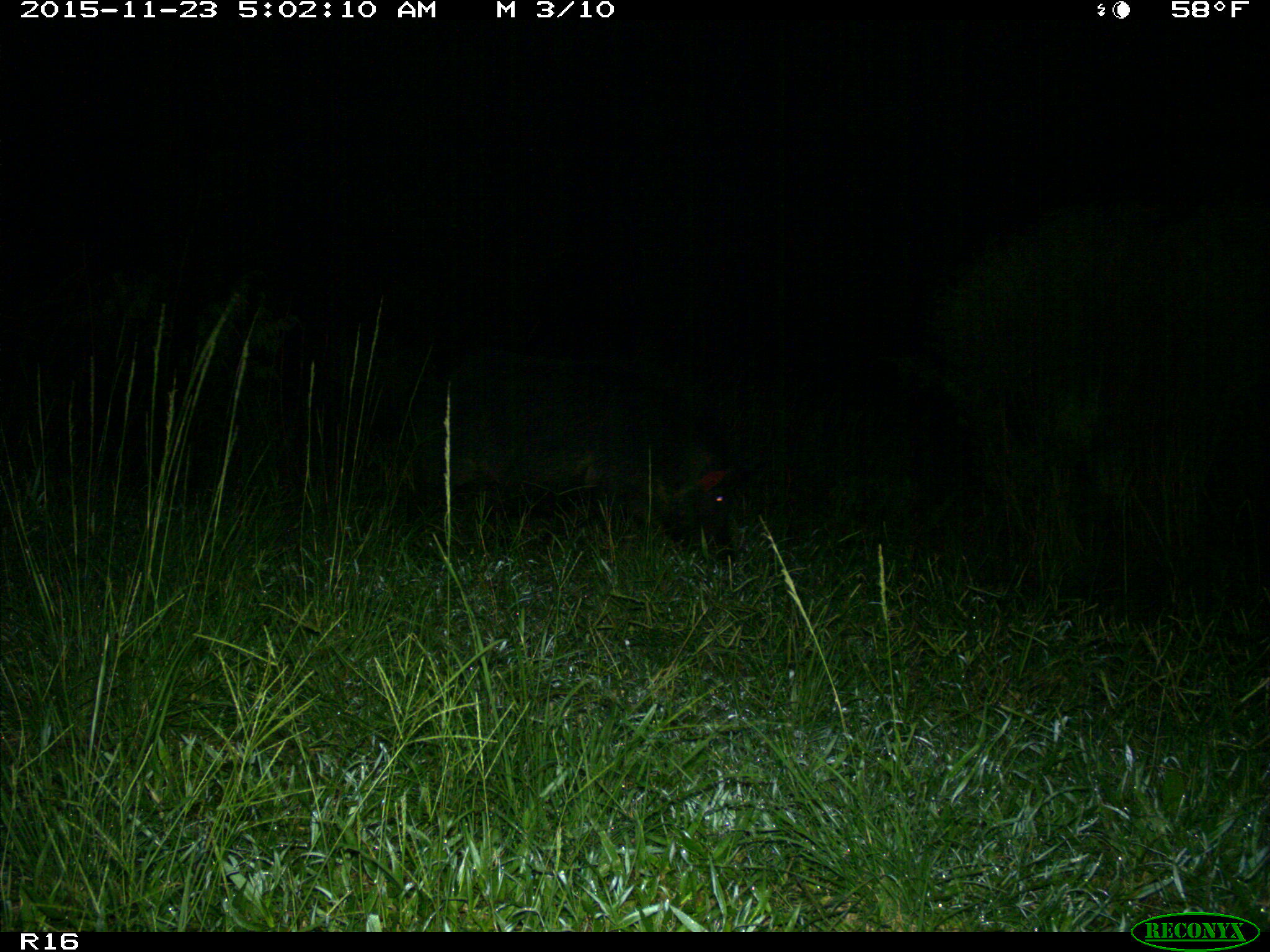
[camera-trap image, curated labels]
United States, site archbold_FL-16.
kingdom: Animalia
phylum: Chordata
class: Mammalia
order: Artiodactyla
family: Suidae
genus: Sus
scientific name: Sus scrofa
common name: wild boar